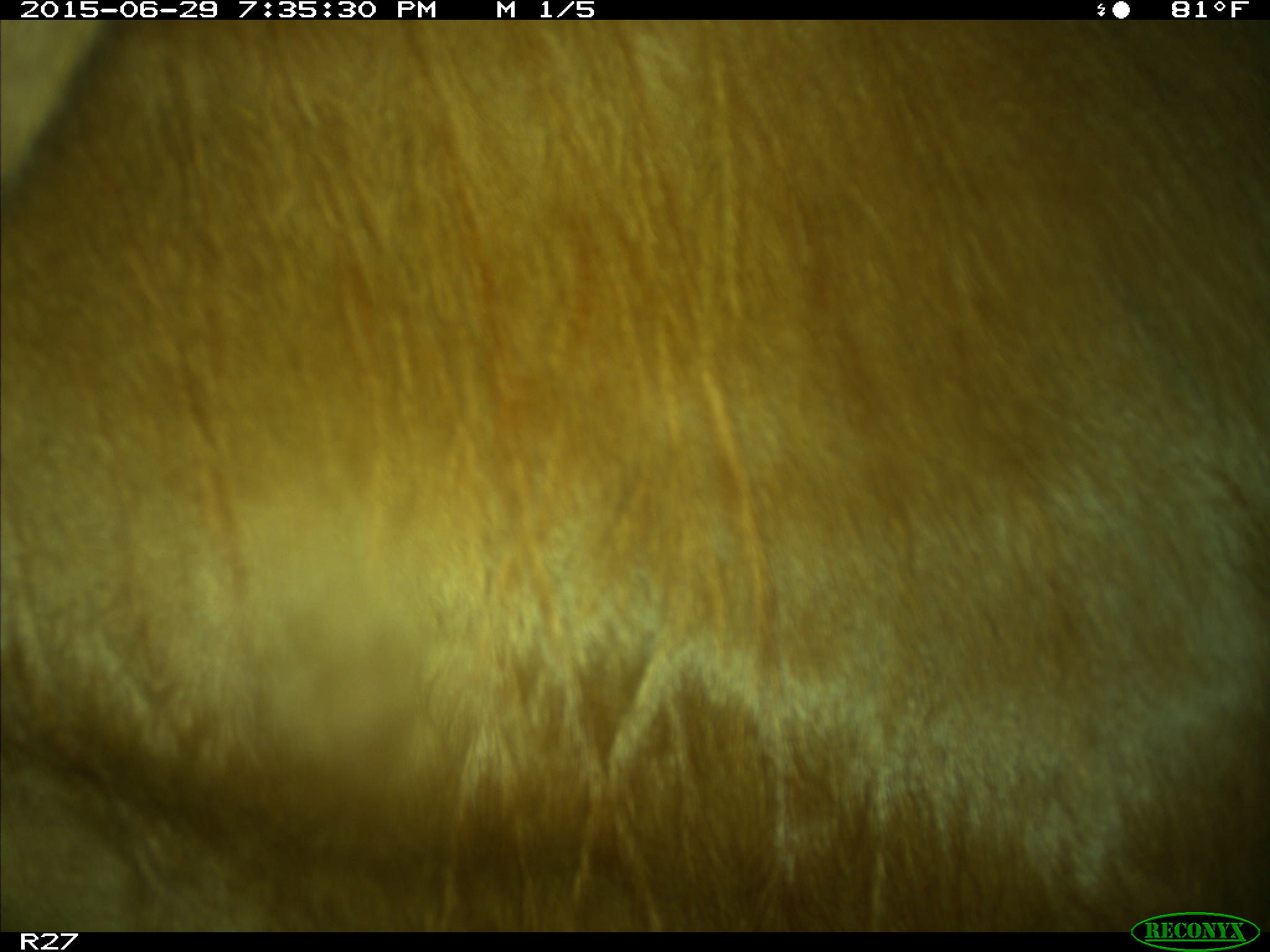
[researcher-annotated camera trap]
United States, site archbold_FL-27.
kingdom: Animalia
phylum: Chordata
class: Mammalia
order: Artiodactyla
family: Bovidae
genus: Bos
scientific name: Bos taurus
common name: domestic cow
Bos taurus (domestic cow).